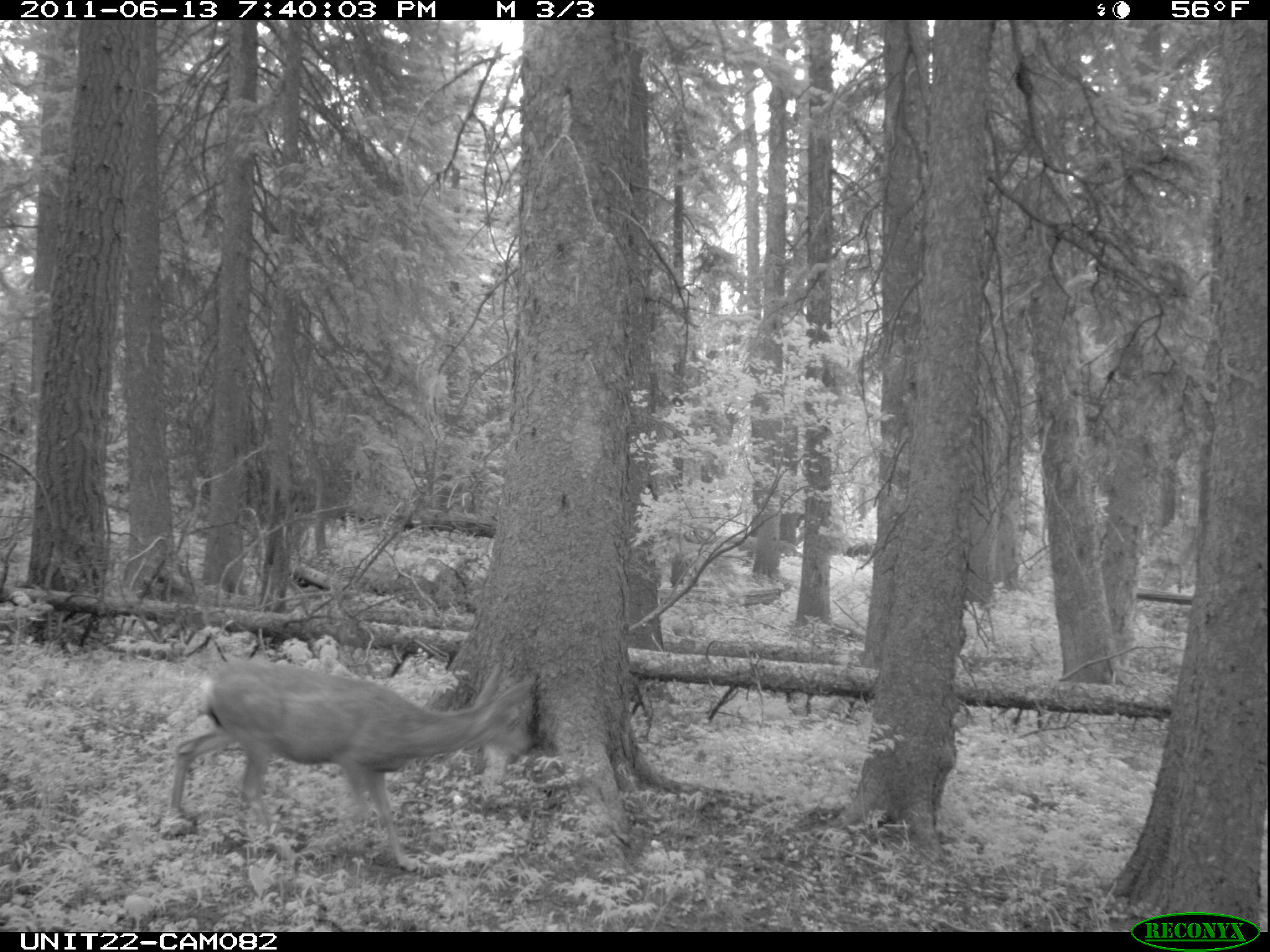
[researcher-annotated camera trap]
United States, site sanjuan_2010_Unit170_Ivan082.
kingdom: Animalia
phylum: Chordata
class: Mammalia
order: Artiodactyla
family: Cervidae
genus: Odocoileus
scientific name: Odocoileus hemionus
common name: mule deer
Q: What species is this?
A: Odocoileus hemionus (mule deer).